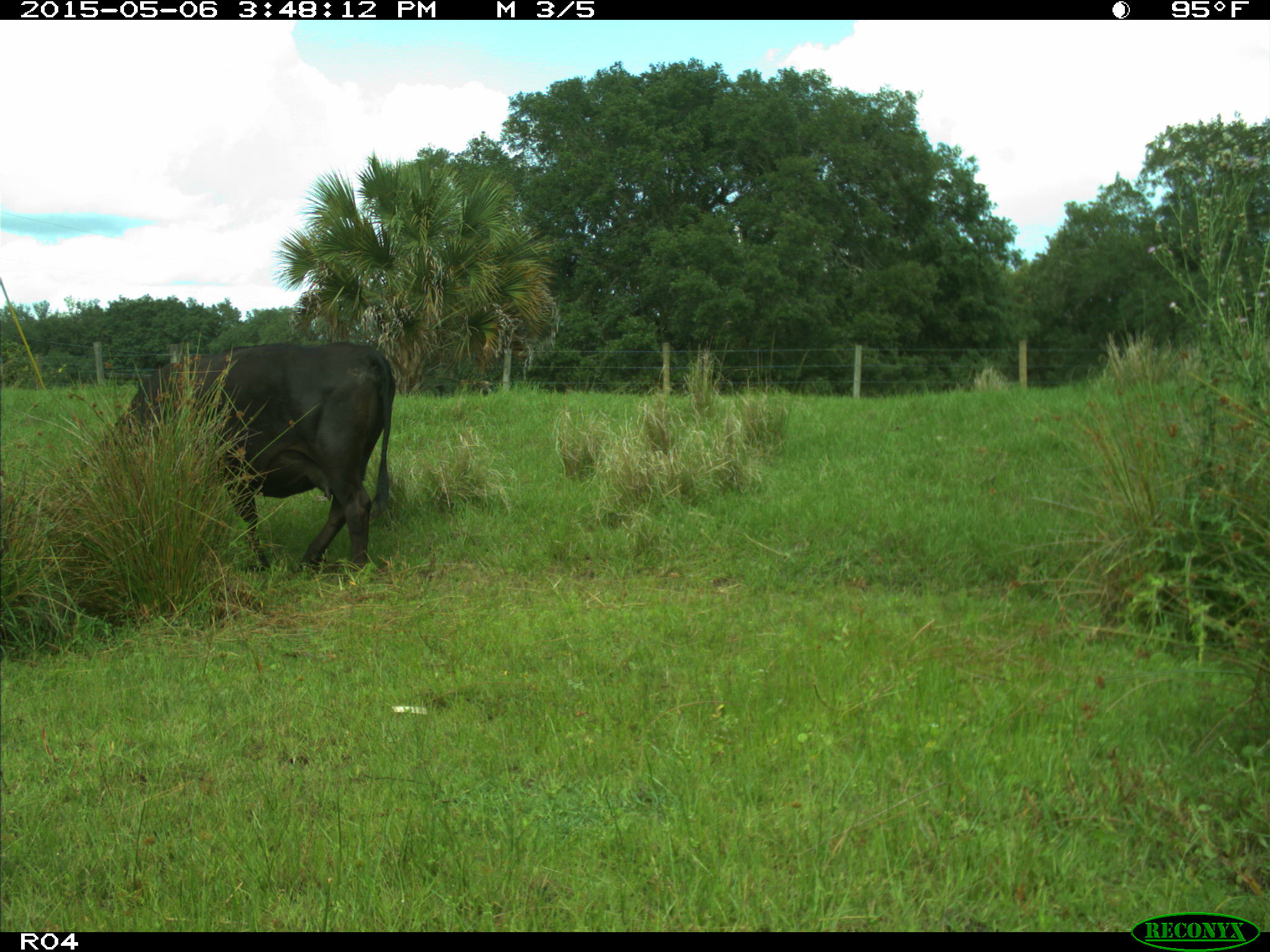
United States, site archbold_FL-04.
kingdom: Animalia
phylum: Chordata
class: Mammalia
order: Artiodactyla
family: Bovidae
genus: Bos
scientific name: Bos taurus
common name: domestic cow